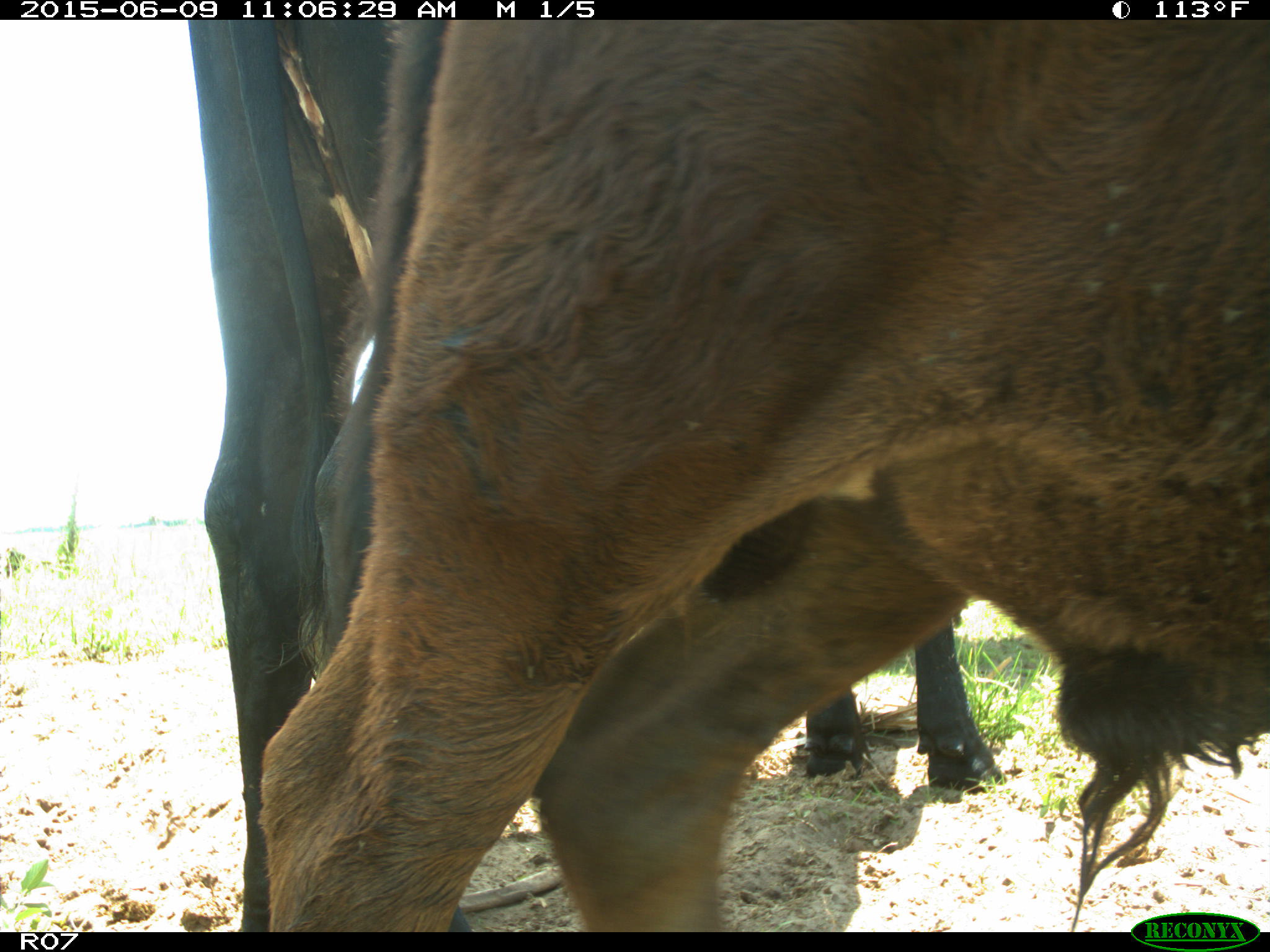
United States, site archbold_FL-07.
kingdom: Animalia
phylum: Chordata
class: Mammalia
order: Artiodactyla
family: Bovidae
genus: Bos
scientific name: Bos taurus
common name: domestic cow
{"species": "Bos taurus (domestic cow)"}